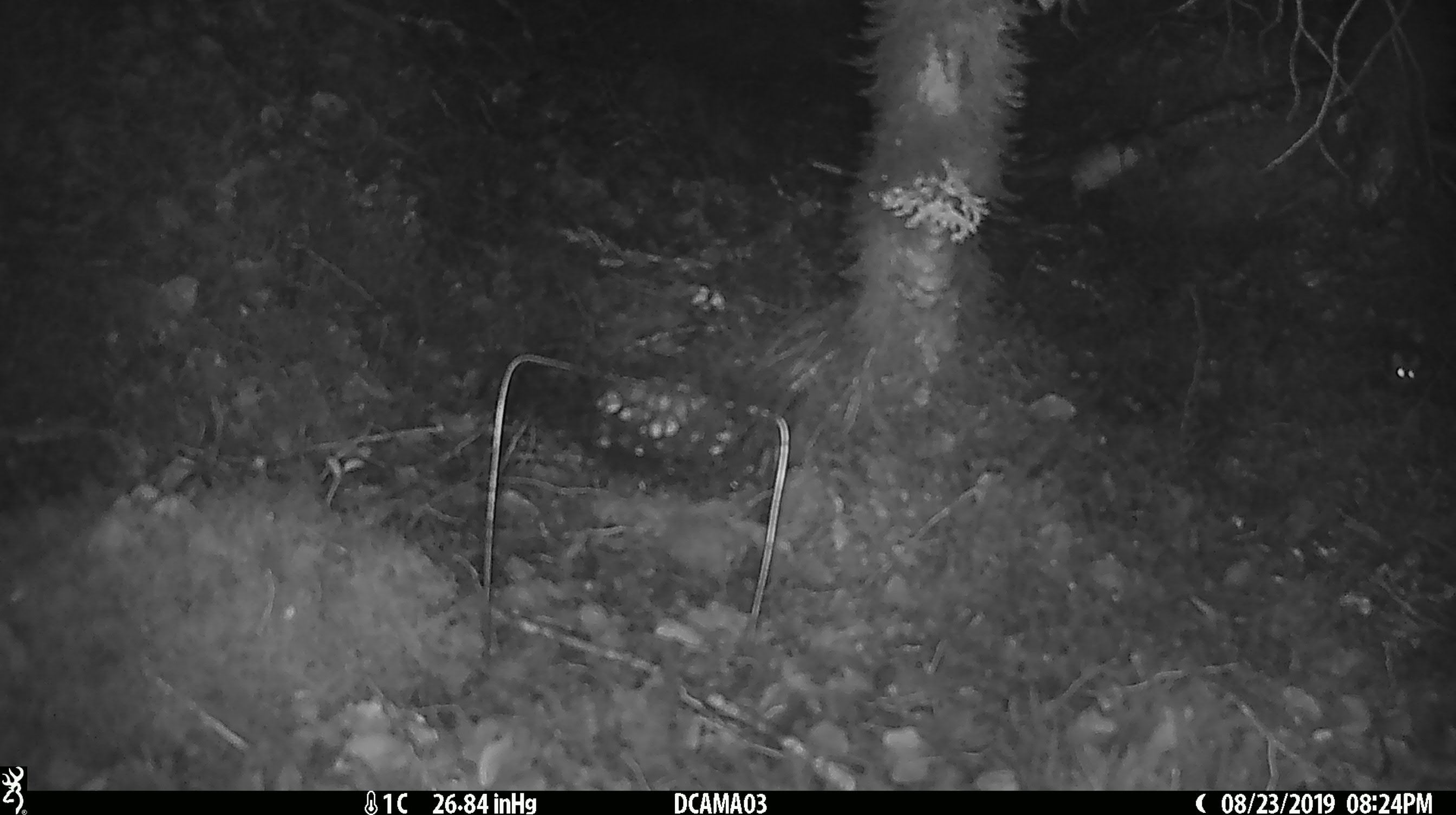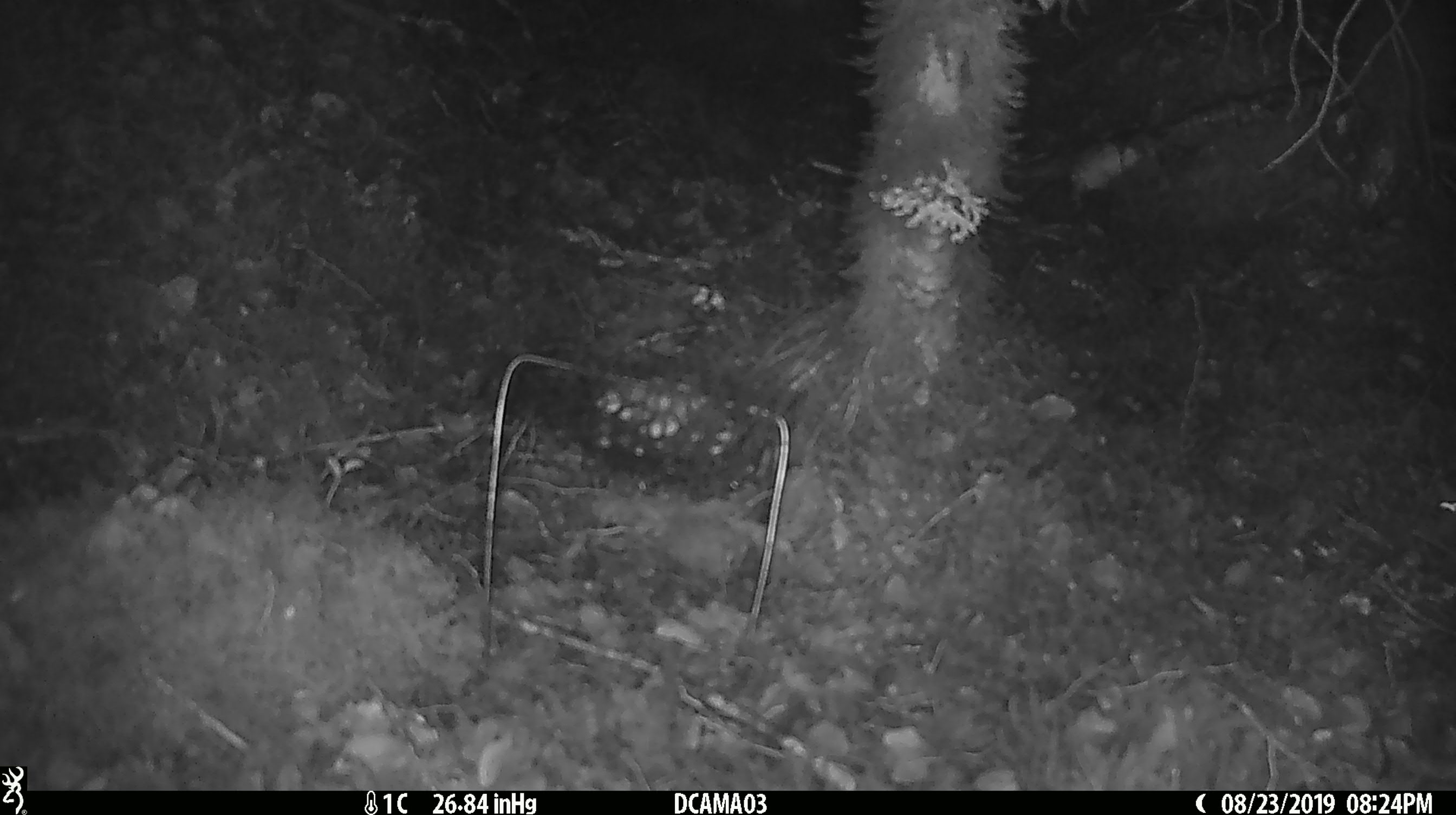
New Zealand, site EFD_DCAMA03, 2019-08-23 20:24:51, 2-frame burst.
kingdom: Animalia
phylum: Chordata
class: Mammalia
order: Rodentia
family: Muridae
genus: Mus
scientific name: Mus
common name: mouse